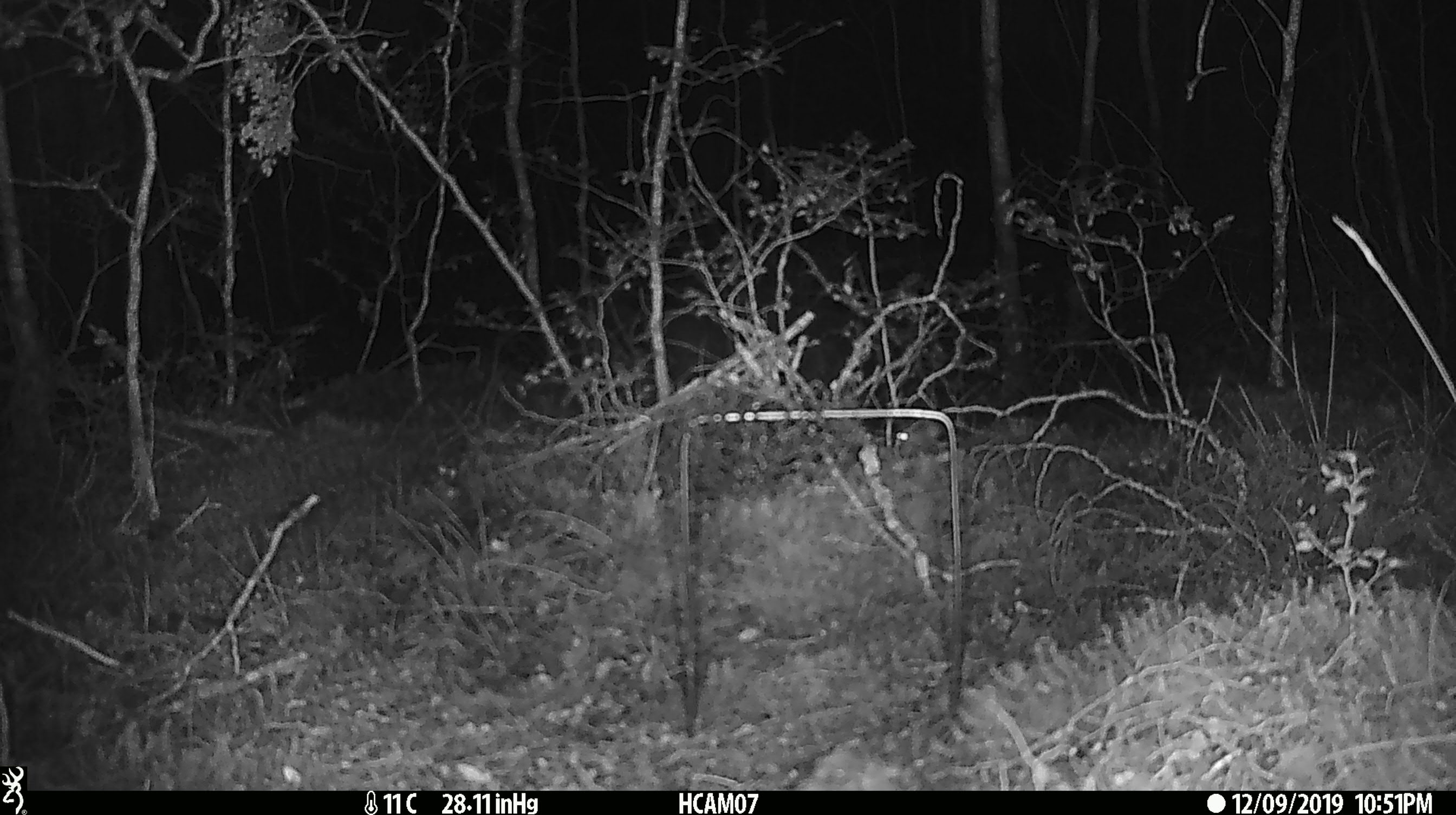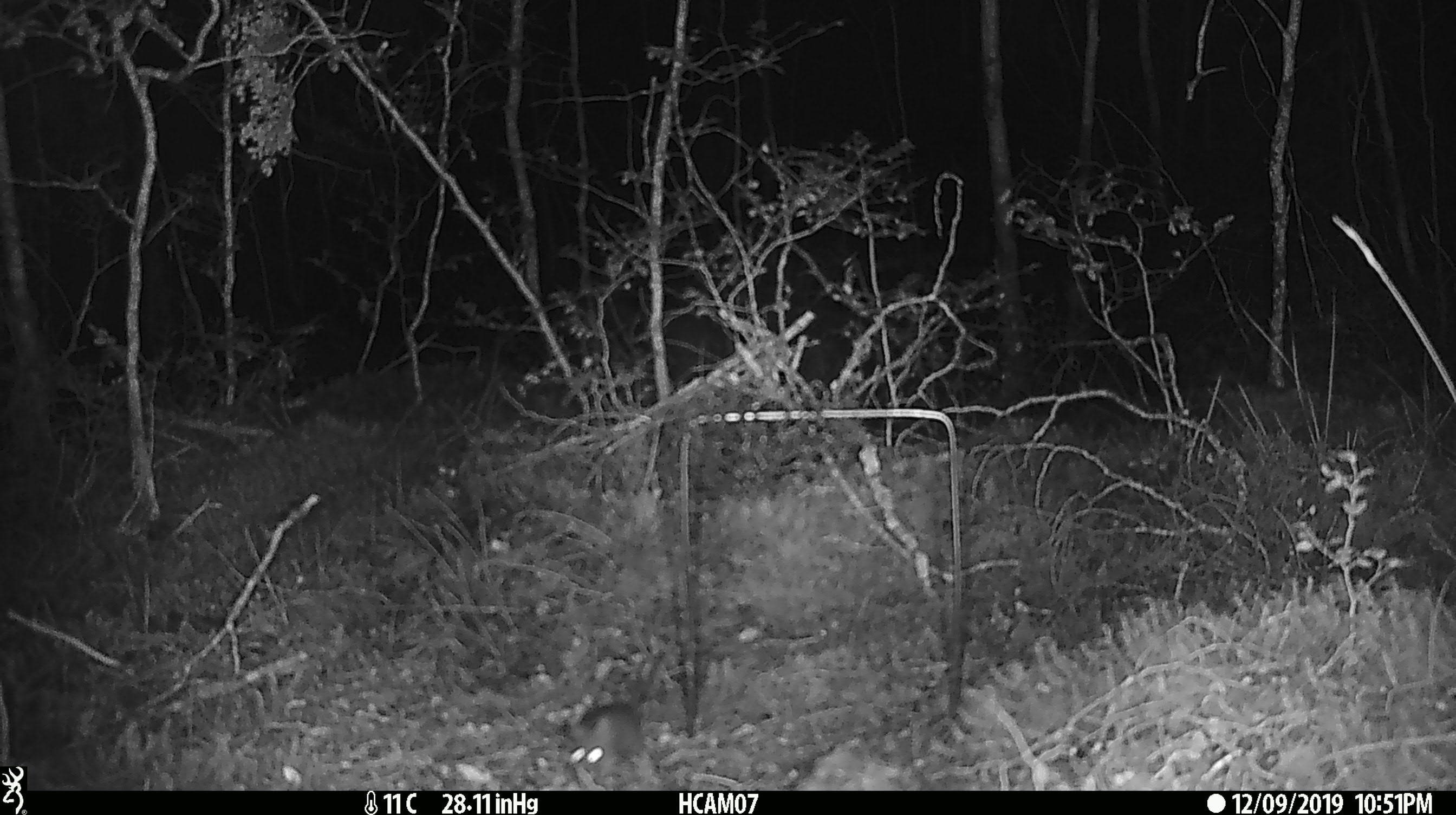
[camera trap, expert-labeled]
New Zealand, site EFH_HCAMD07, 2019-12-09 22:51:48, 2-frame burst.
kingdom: Animalia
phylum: Chordata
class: Mammalia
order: Rodentia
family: Muridae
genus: Mus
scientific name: Mus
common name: mouse